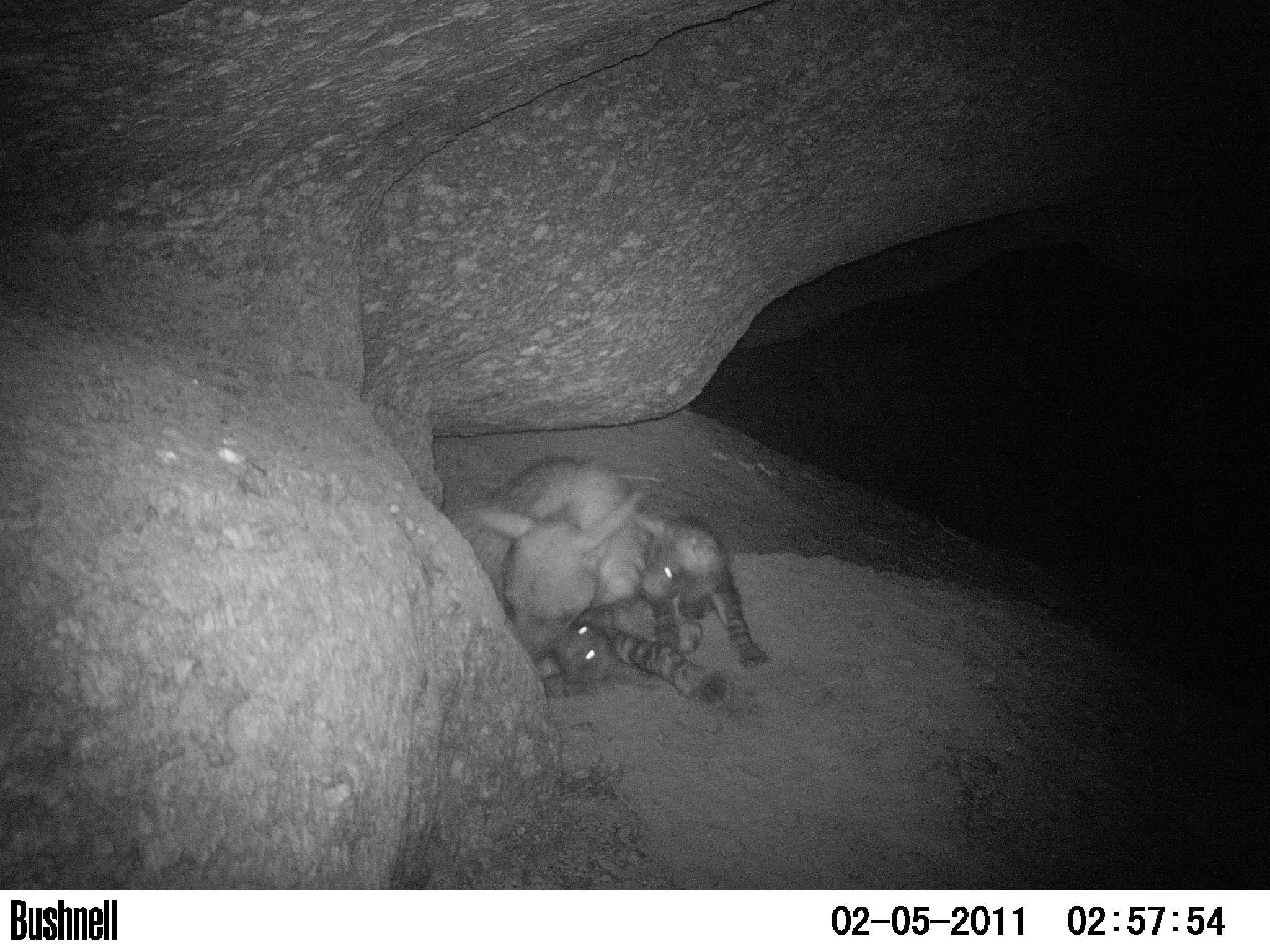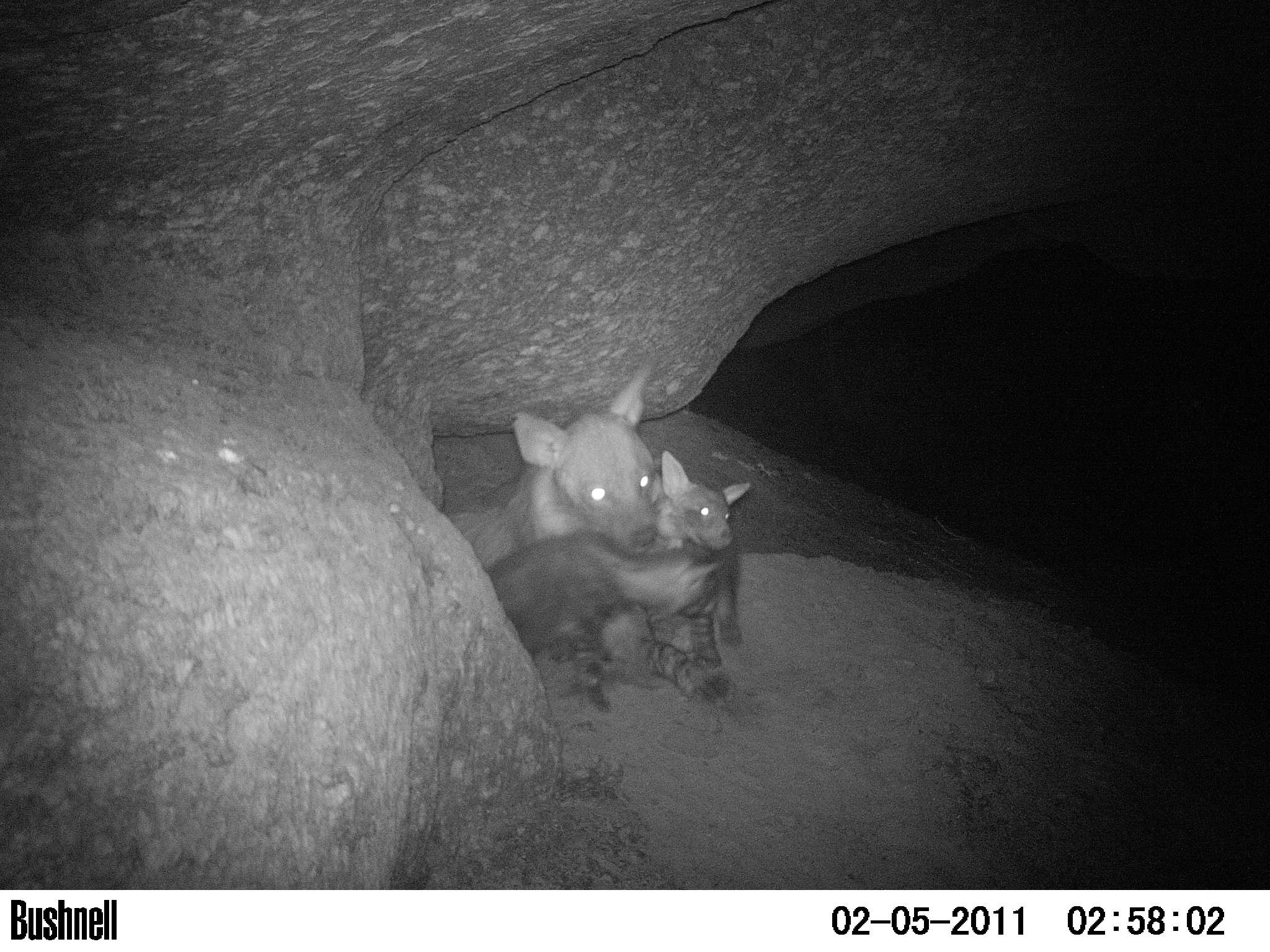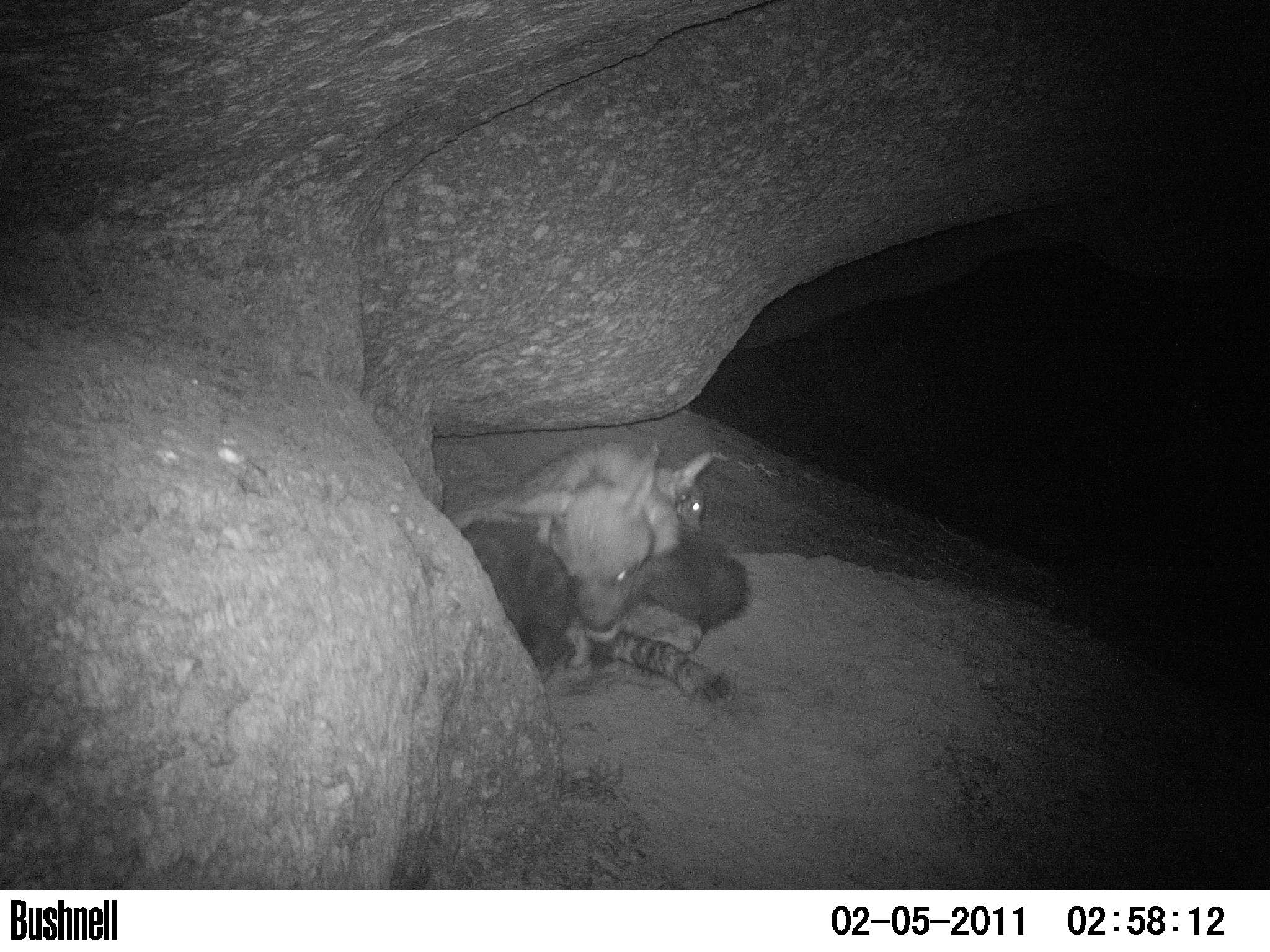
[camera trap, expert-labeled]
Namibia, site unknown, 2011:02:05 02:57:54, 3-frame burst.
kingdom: Animalia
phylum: Chordata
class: Mammalia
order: Carnivora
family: Hyaenidae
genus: Parahyaena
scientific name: Parahyaena brunnea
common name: brown hyena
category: hyaena brunnea